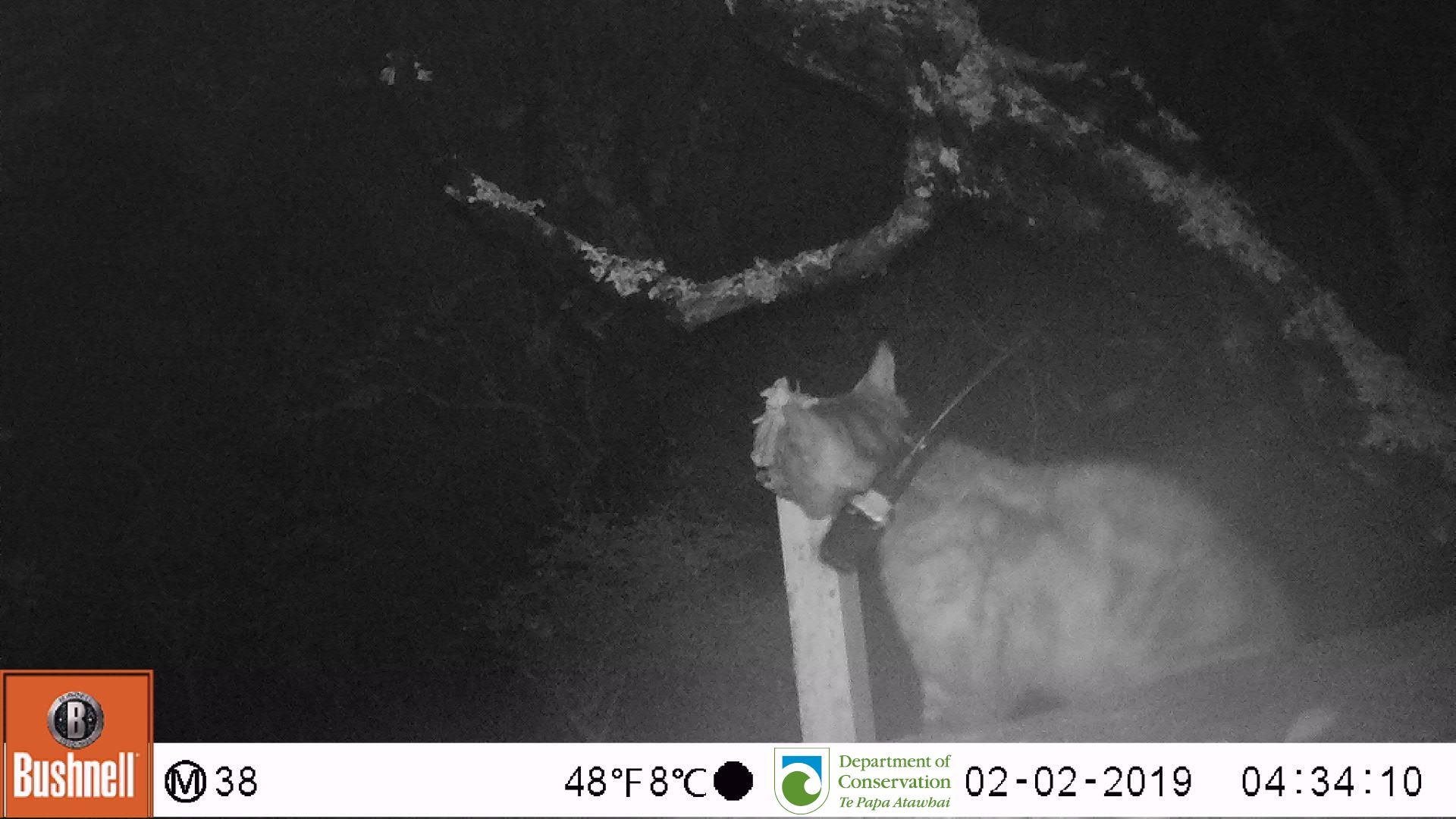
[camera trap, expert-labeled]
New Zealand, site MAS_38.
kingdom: Animalia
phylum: Chordata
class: Mammalia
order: Carnivora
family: Felidae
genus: Felis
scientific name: Felis catus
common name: domestic cat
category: cat